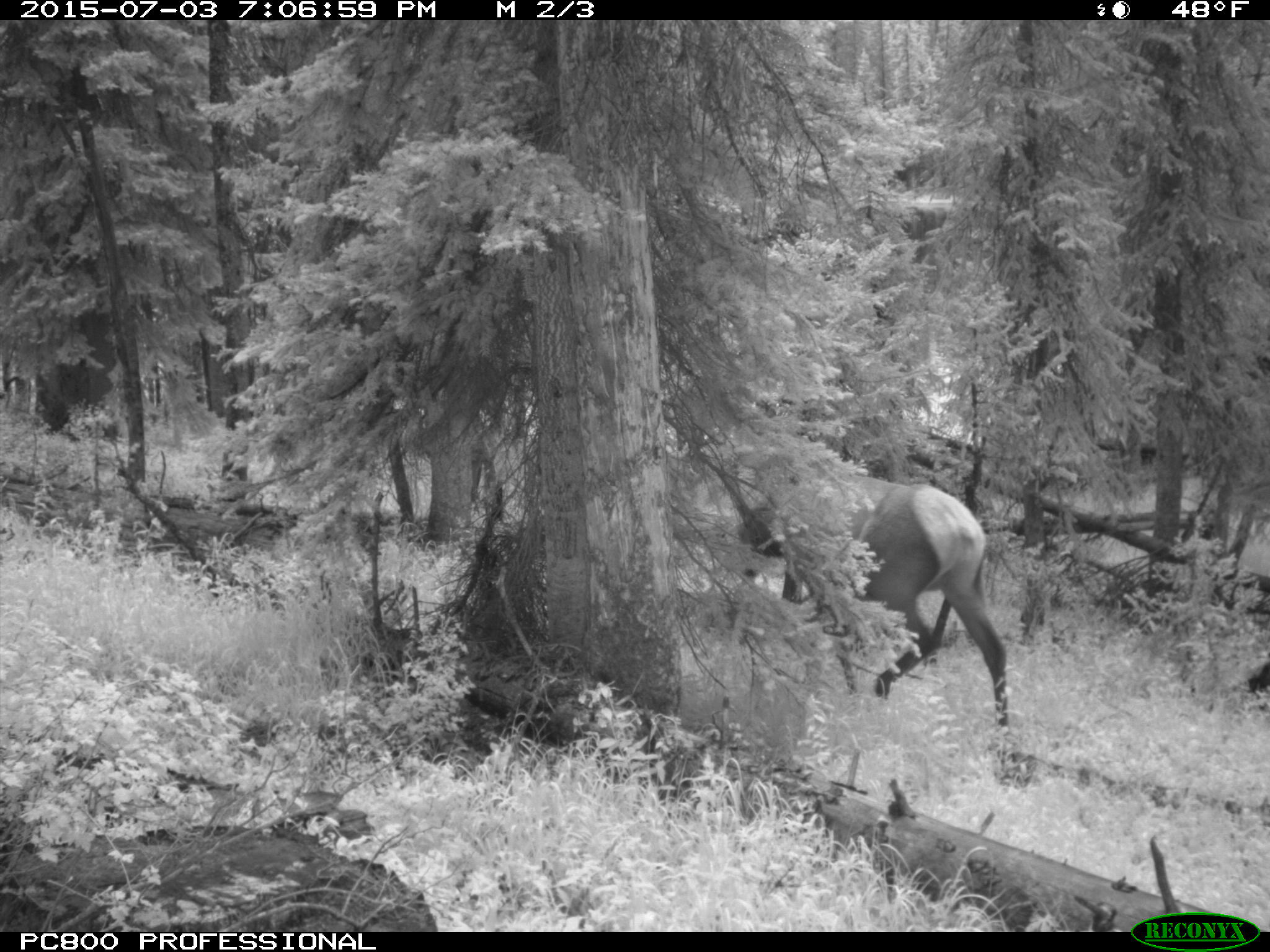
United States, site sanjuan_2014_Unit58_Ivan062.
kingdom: Animalia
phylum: Chordata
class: Mammalia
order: Artiodactyla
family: Cervidae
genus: Cervus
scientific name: Cervus elaphus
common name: red deer